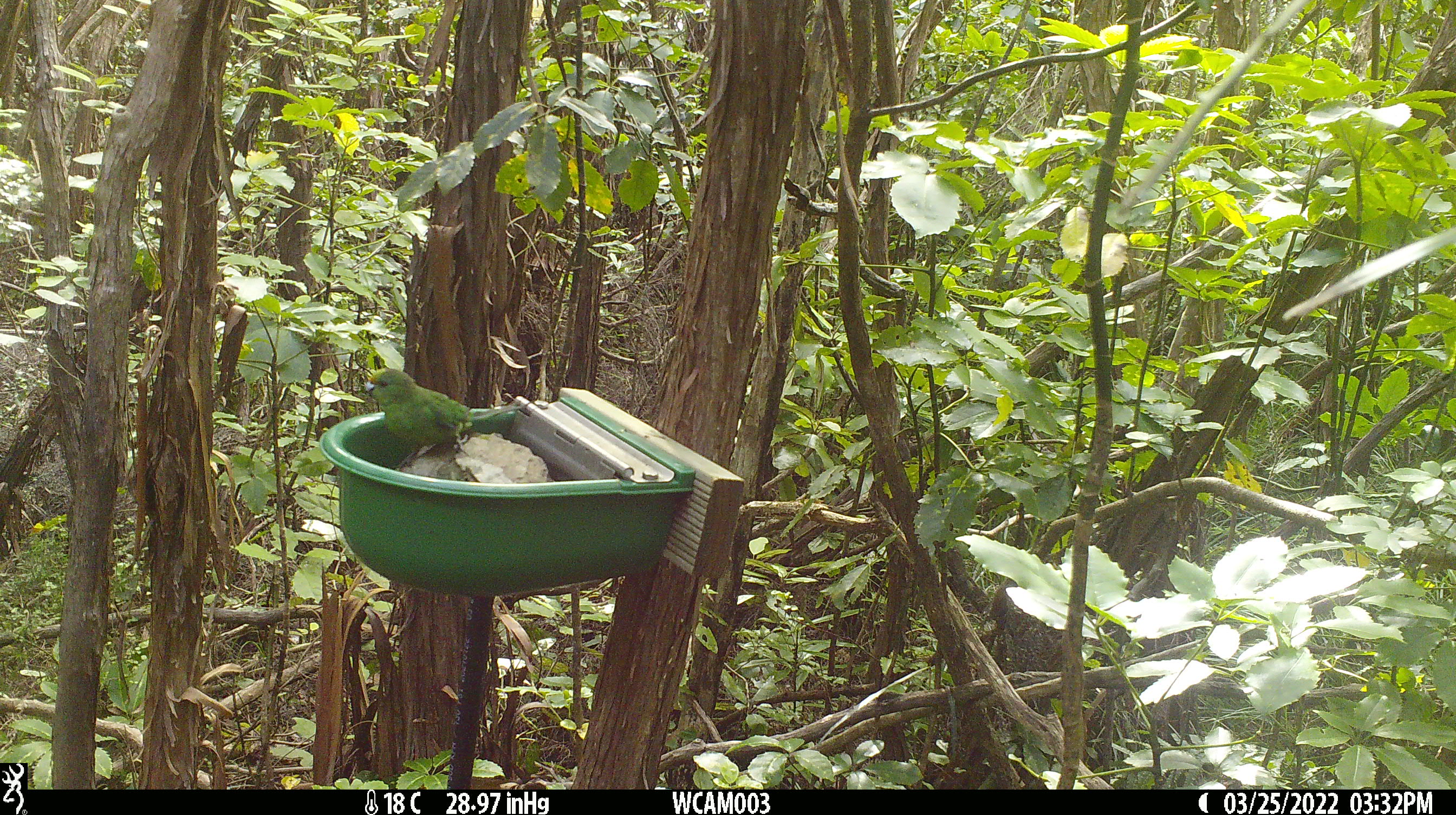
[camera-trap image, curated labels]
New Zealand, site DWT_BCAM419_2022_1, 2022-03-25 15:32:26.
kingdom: Animalia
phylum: Chordata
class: Aves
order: Psittaciformes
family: Psittaculidae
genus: Cyanoramphus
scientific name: Cyanoramphus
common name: parakeet